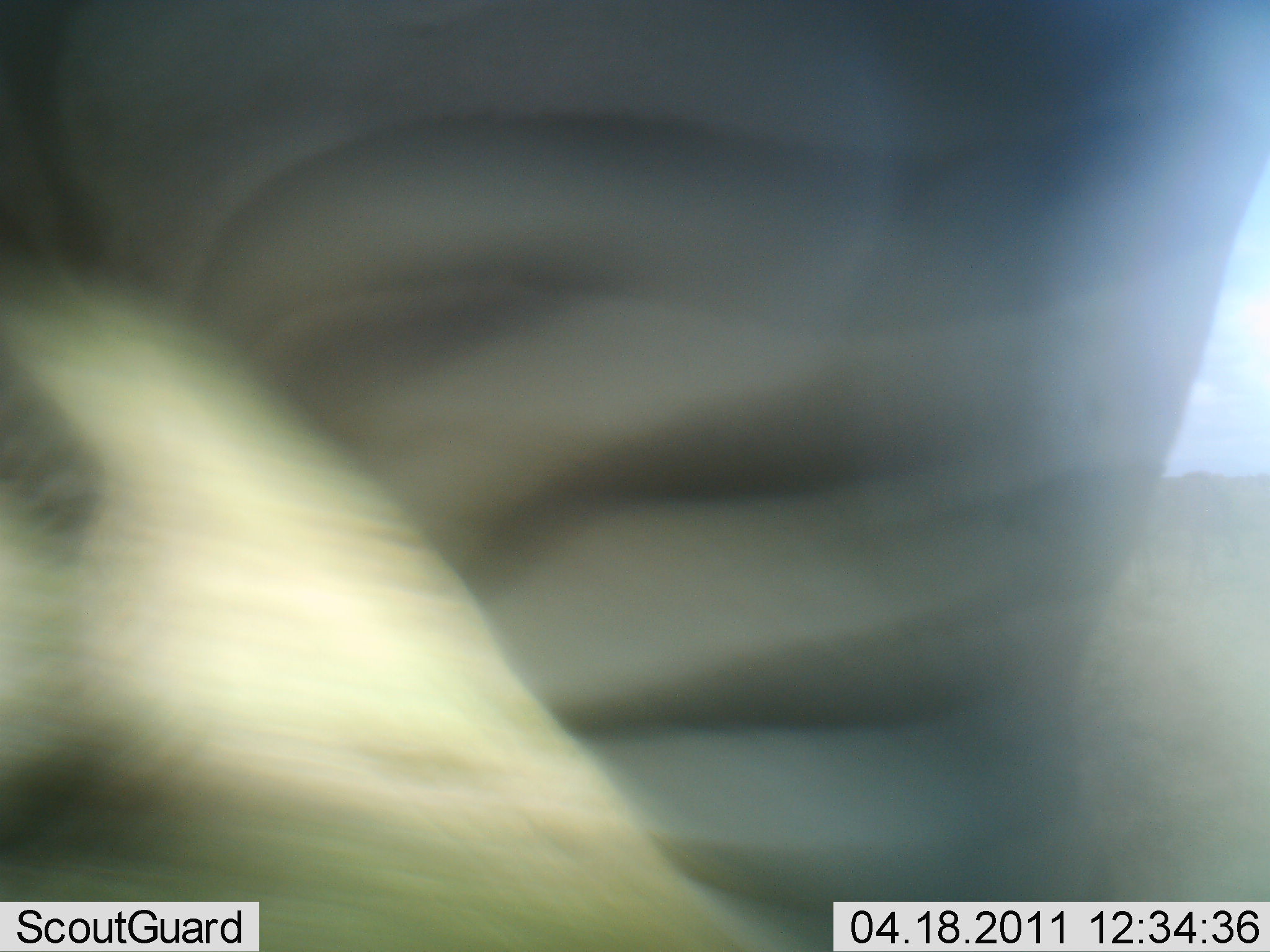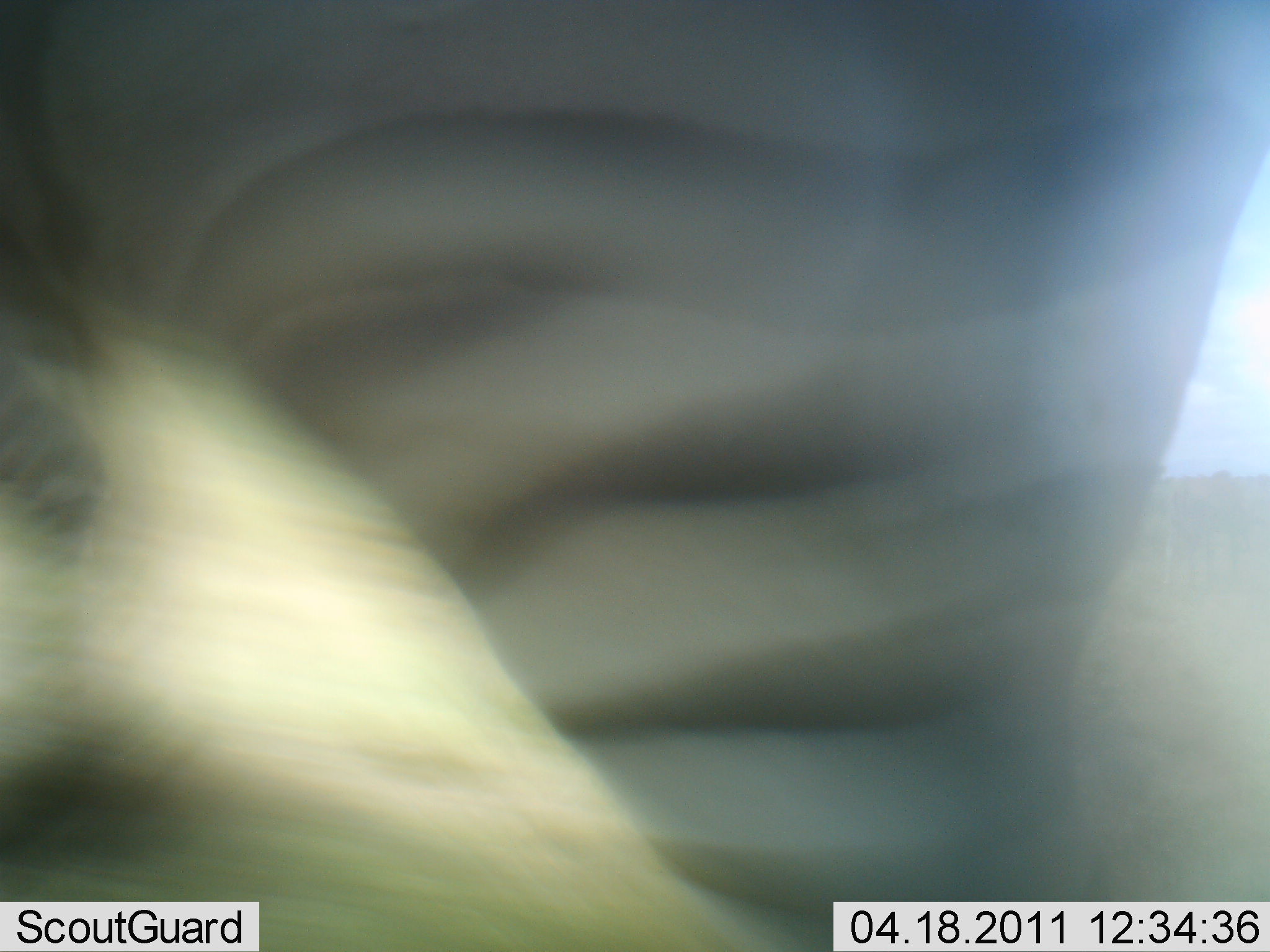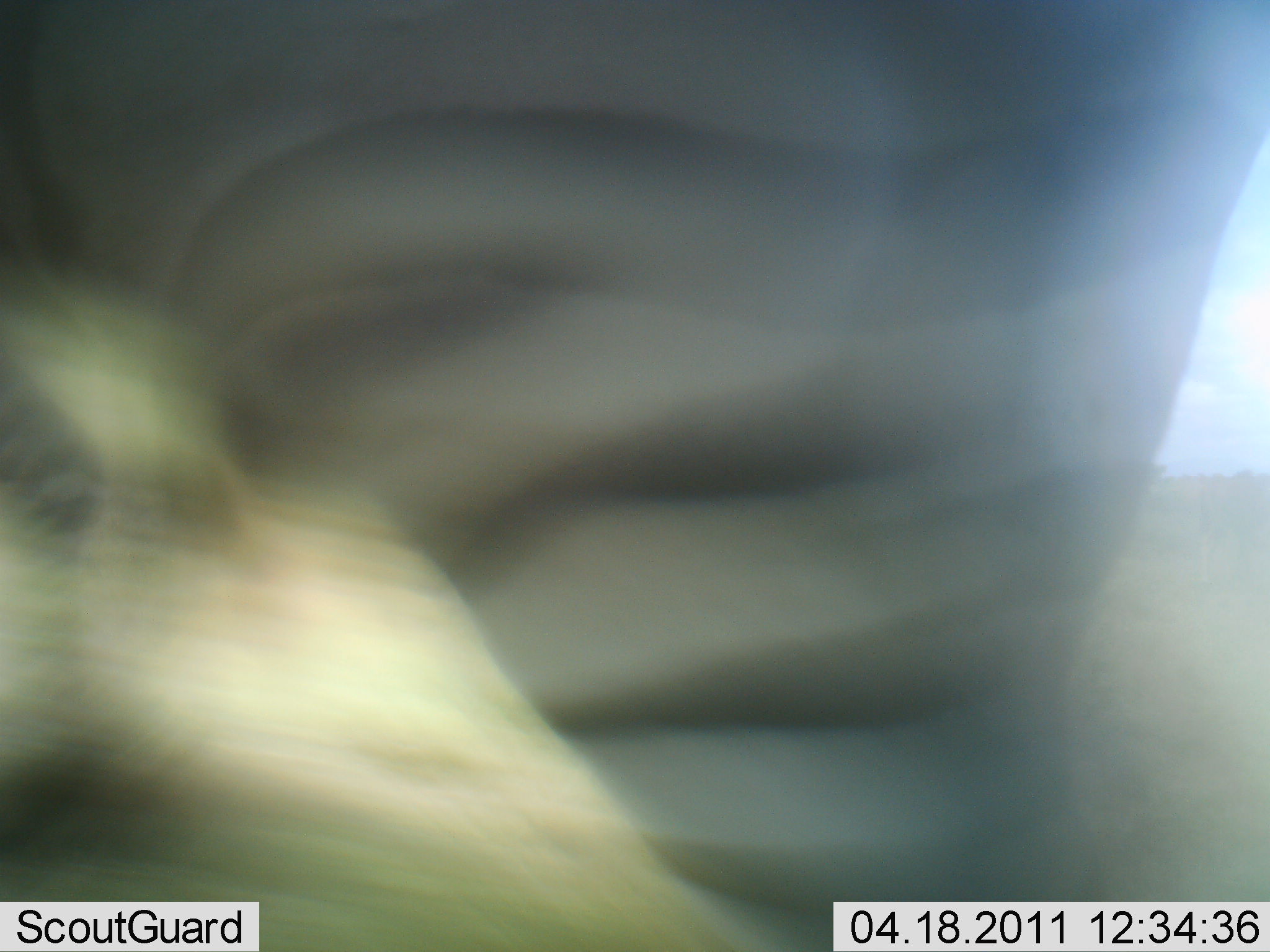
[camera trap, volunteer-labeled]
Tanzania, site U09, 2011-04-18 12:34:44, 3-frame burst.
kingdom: Animalia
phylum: Chordata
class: Mammalia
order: Perissodactyla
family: Equidae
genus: Equus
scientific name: Equus quagga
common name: plains zebra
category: zebra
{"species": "zebra (plains zebra) (Equus quagga)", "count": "1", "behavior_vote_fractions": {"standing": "94%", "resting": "6%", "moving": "12%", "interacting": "0%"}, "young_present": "0%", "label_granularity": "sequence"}